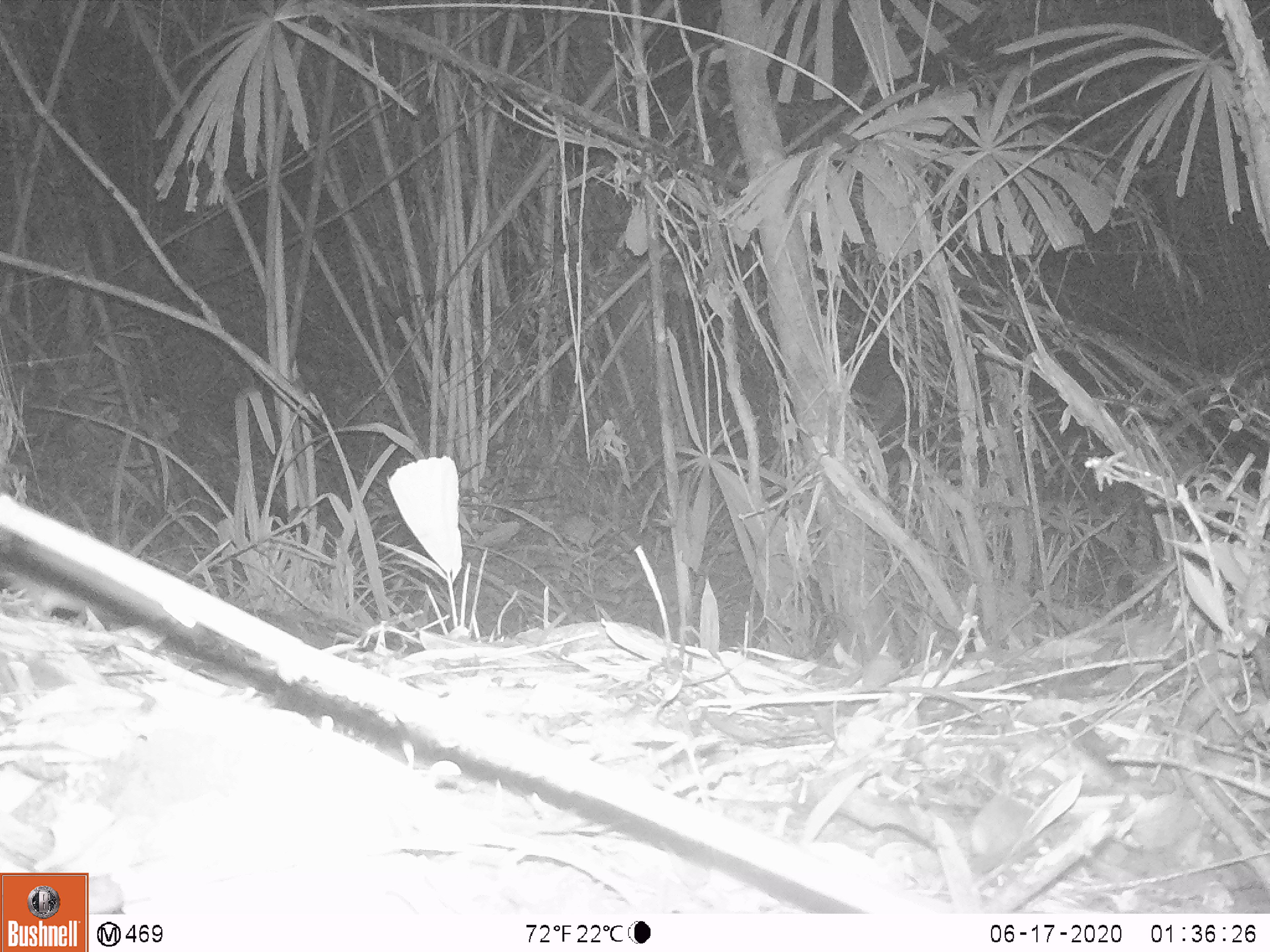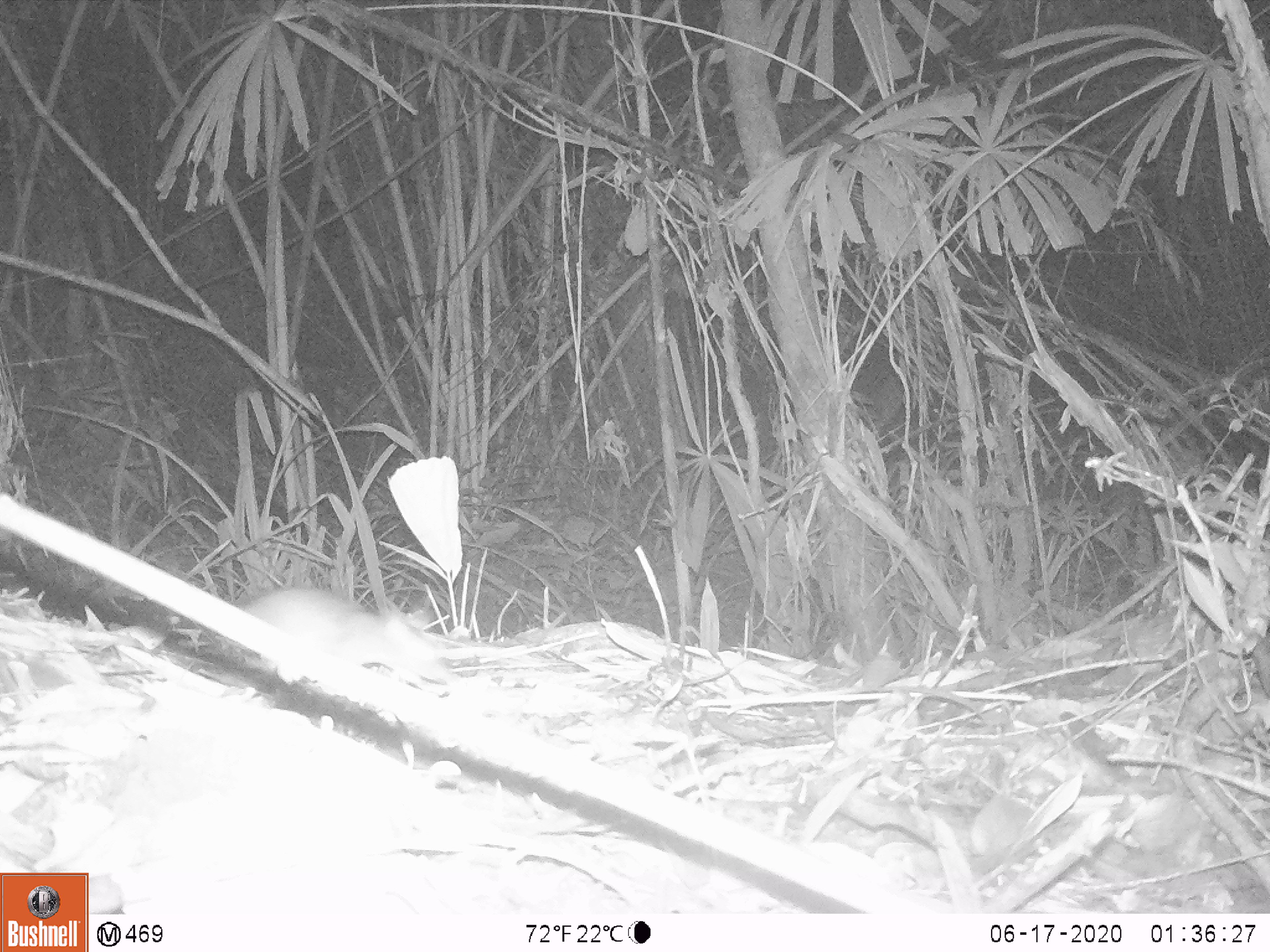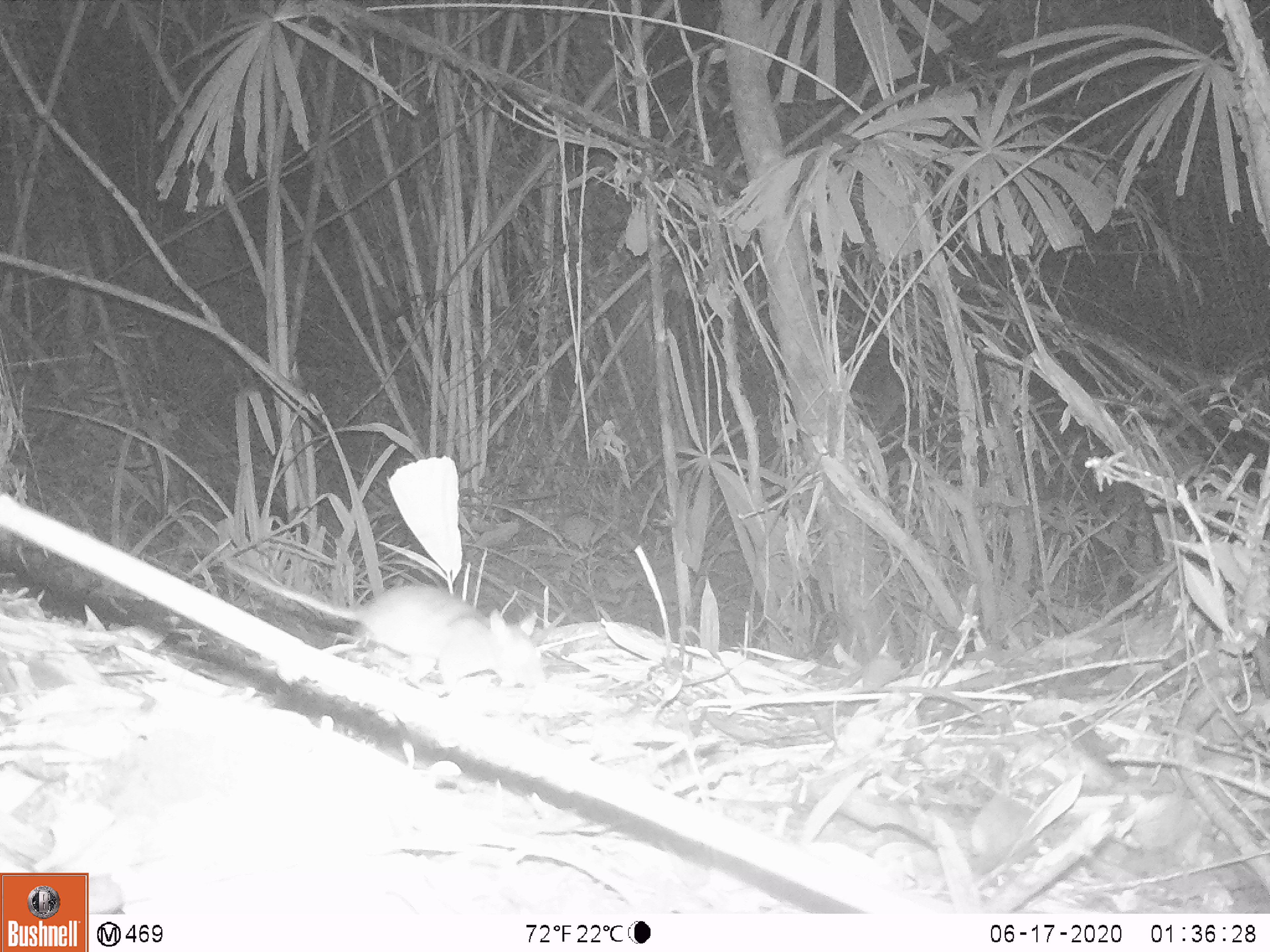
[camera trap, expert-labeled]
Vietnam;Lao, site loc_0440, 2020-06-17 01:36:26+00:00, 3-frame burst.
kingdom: Animalia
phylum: Chordata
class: Mammalia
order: Rodentia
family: Muridae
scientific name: Muridae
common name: old-world mice and rats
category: unidentified murid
Unidentified murid (old-world mice and rats) (Muridae). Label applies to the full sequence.